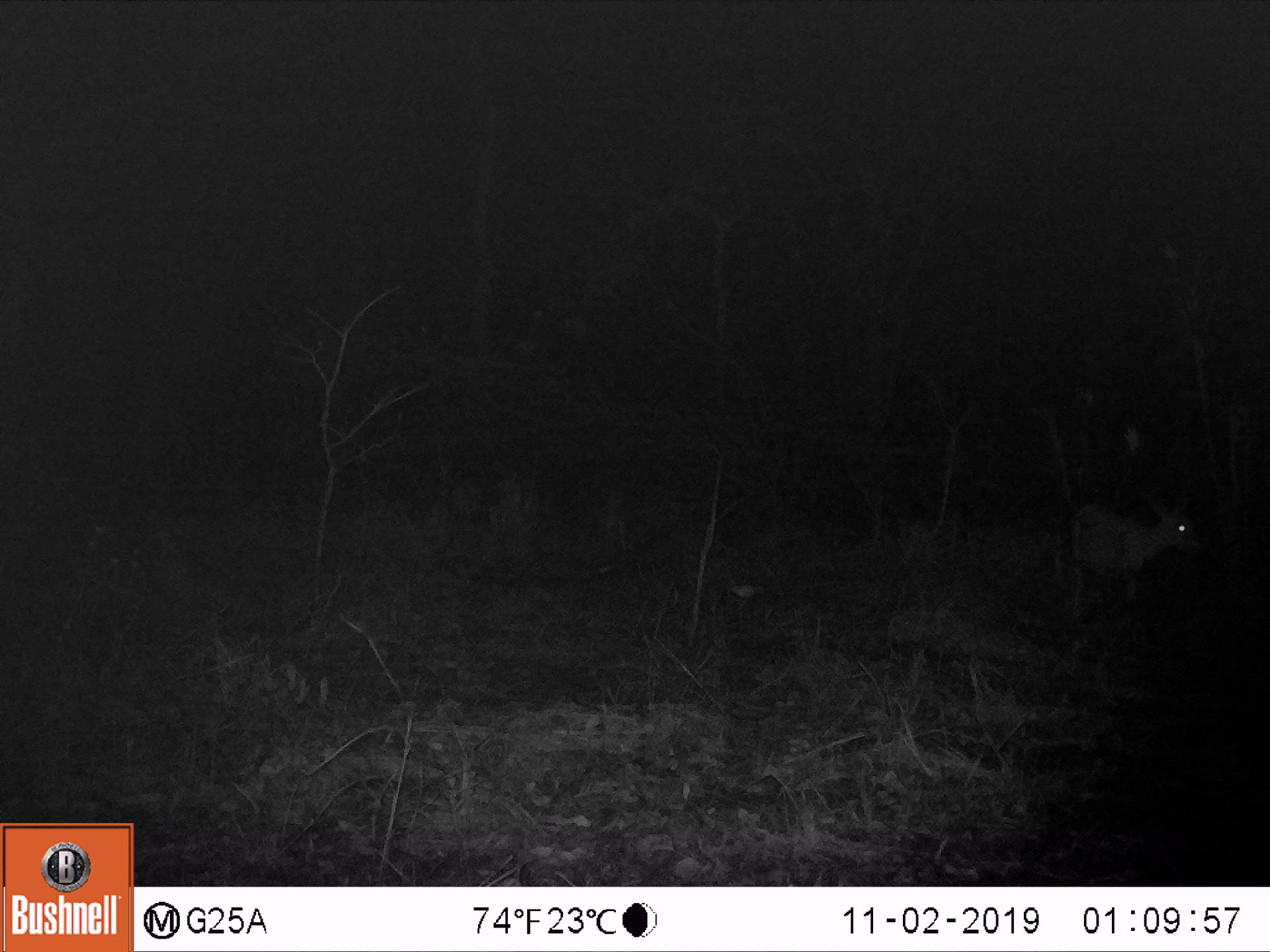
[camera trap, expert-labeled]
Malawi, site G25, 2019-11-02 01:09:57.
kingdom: Animalia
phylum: Chordata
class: Mammalia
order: Artiodactyla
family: Bovidae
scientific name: Antilopinae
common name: small antelope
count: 1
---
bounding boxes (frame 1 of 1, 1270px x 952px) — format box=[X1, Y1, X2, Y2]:
small antelope: box=[1025, 490, 1211, 622]